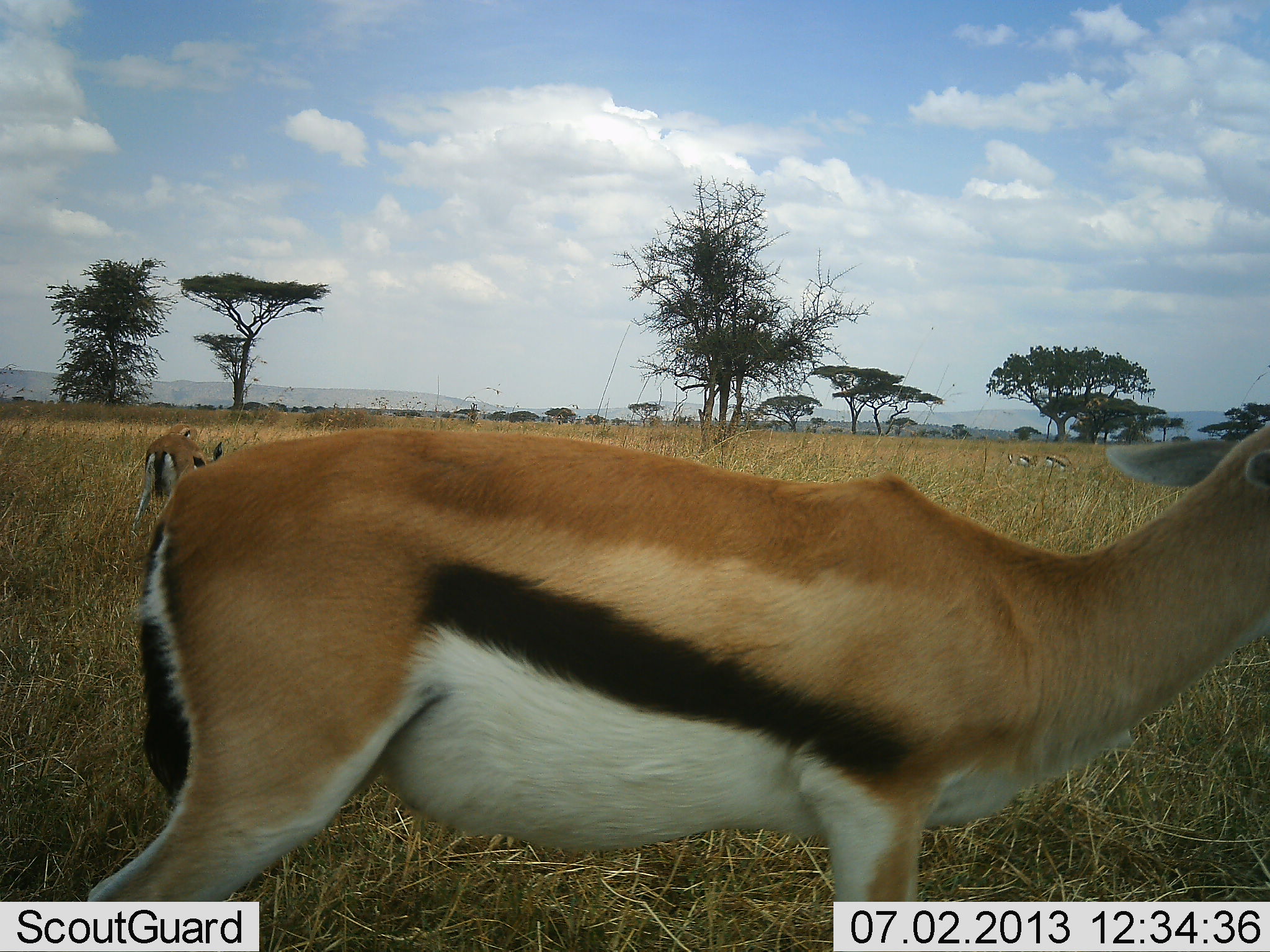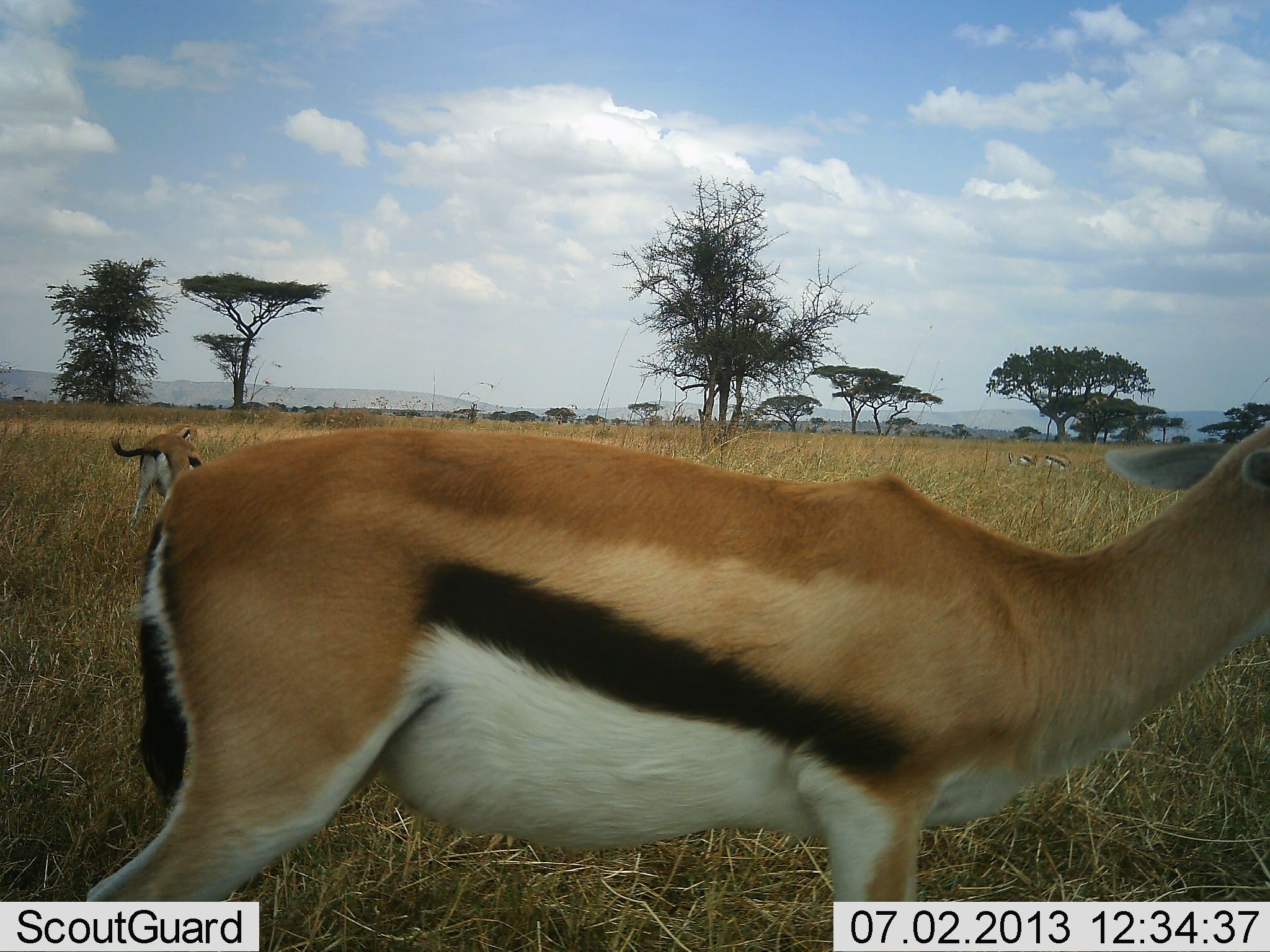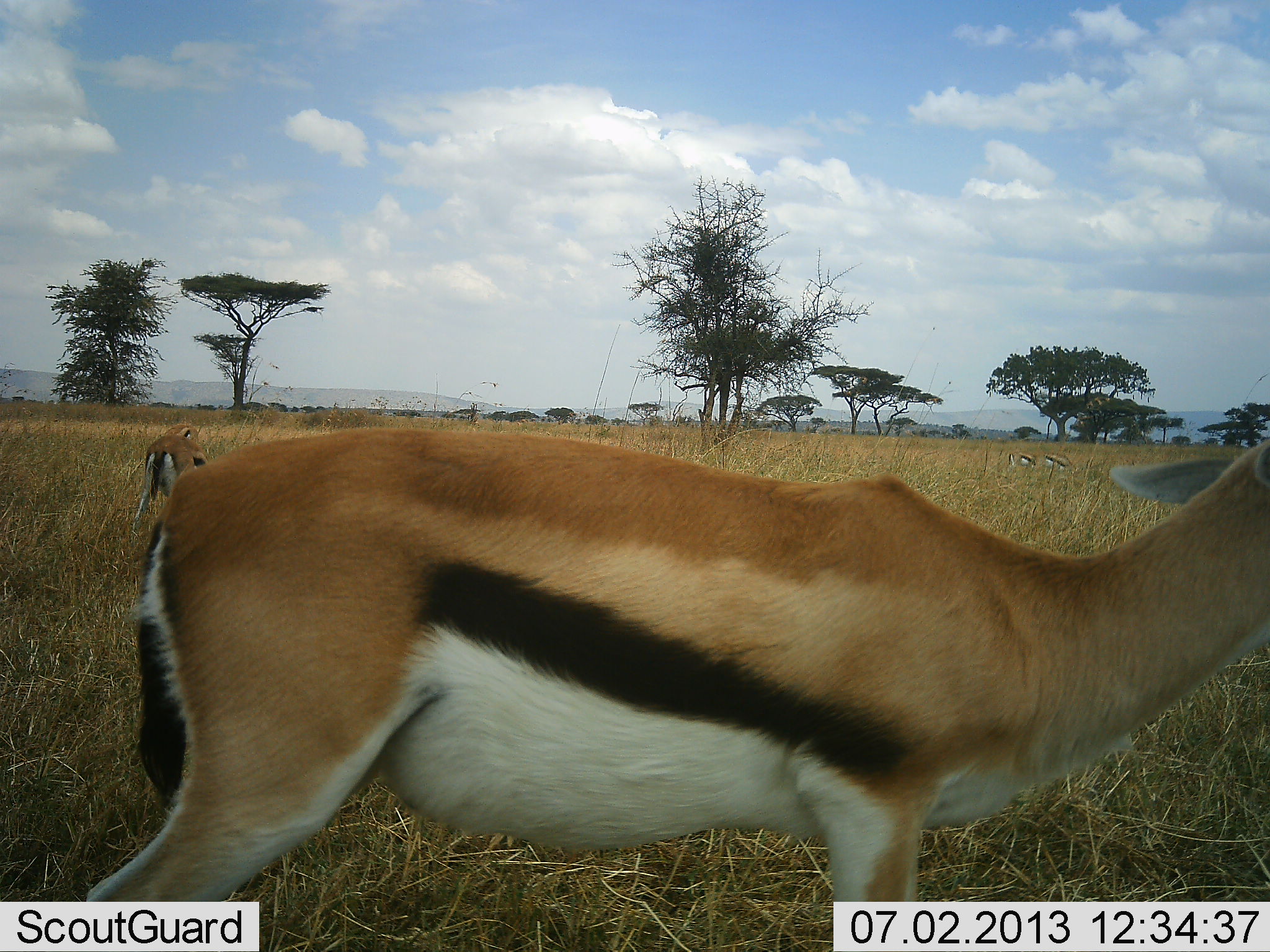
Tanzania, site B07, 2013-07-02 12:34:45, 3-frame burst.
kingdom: Animalia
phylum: Chordata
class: Mammalia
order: Artiodactyla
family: Bovidae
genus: Eudorcas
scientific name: Eudorcas thomsonii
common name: thomson's gazelle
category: gazellethomsons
Gazellethomsons (thomson's gazelle) (Eudorcas thomsonii), count 4. Behavior (volunteer vote fractions): standing 90%, resting 10%, moving 10%, interacting 0%. Young present (vote fraction): 0%. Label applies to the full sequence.